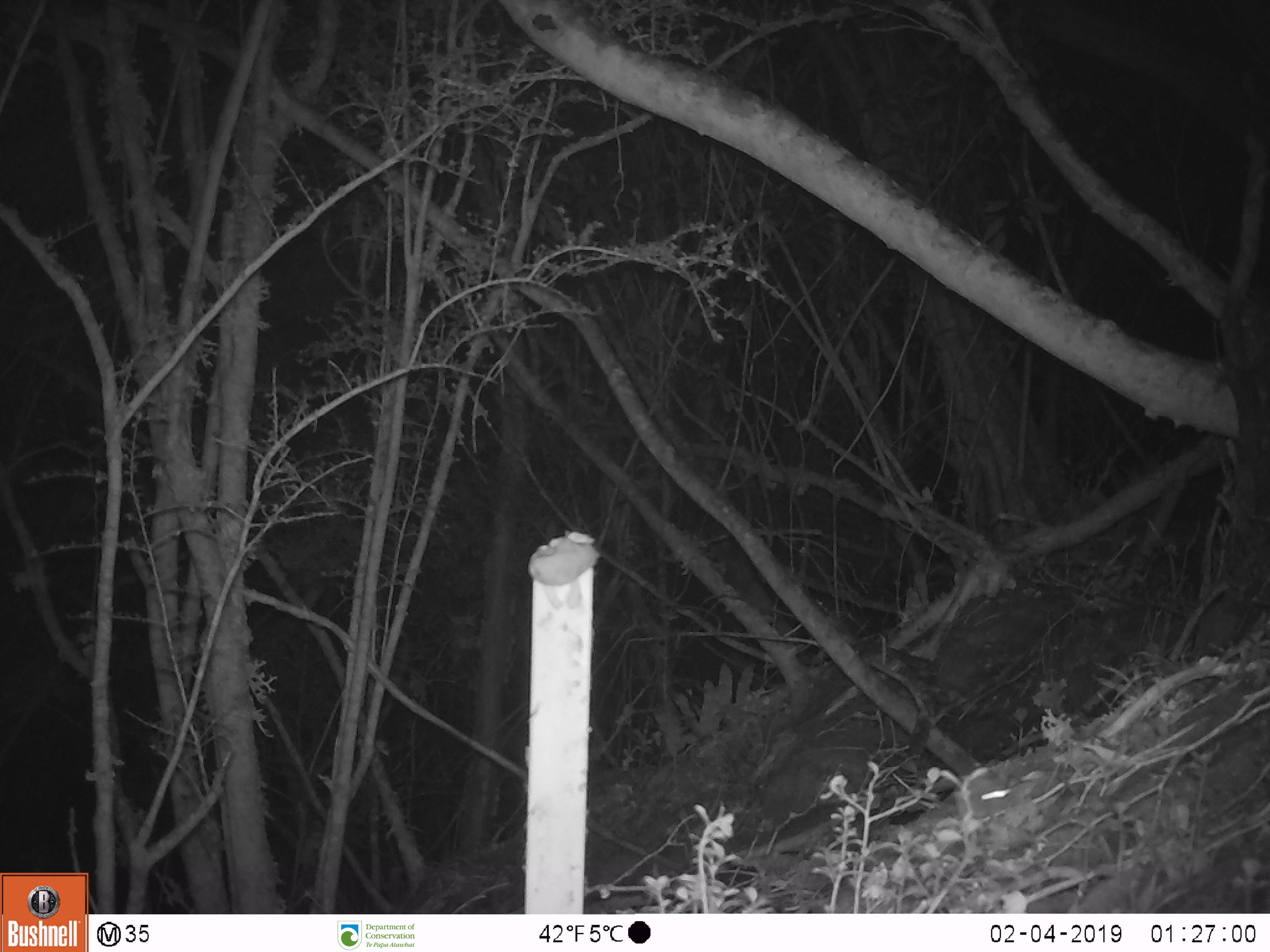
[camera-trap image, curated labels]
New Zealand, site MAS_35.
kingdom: Animalia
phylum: Chordata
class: Mammalia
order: Rodentia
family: Muridae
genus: Mus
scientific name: Mus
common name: mouse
Mouse (Mus).